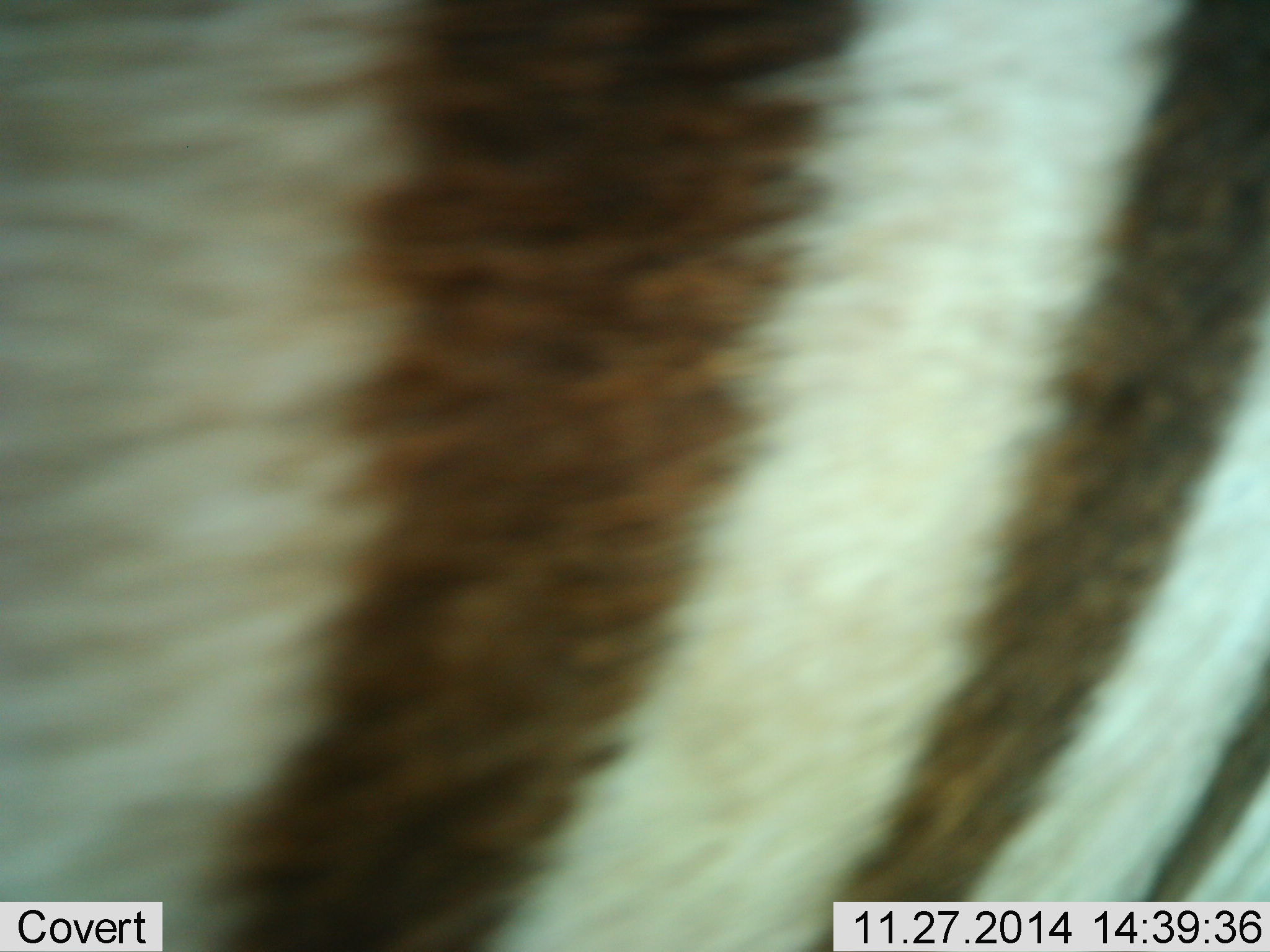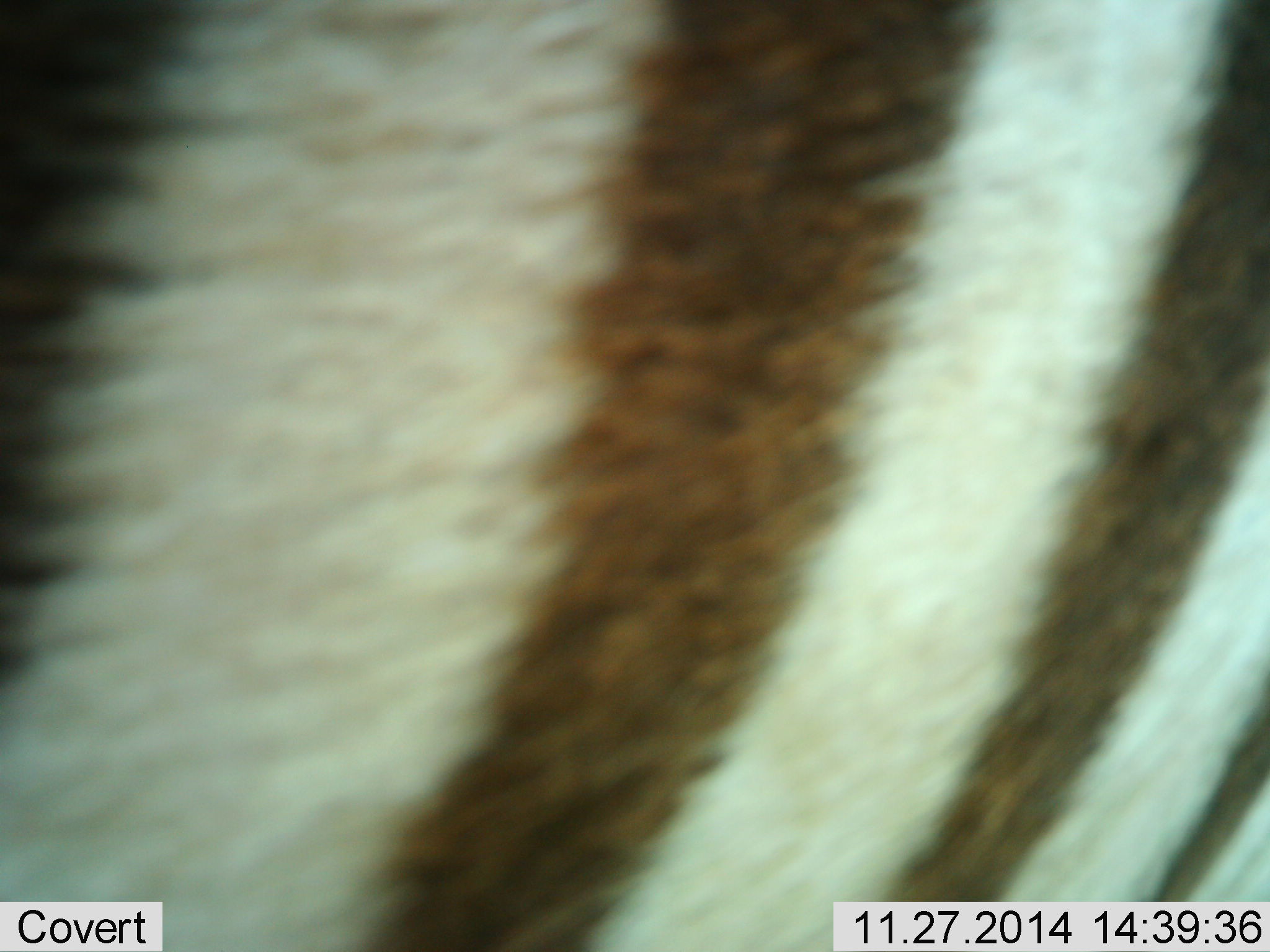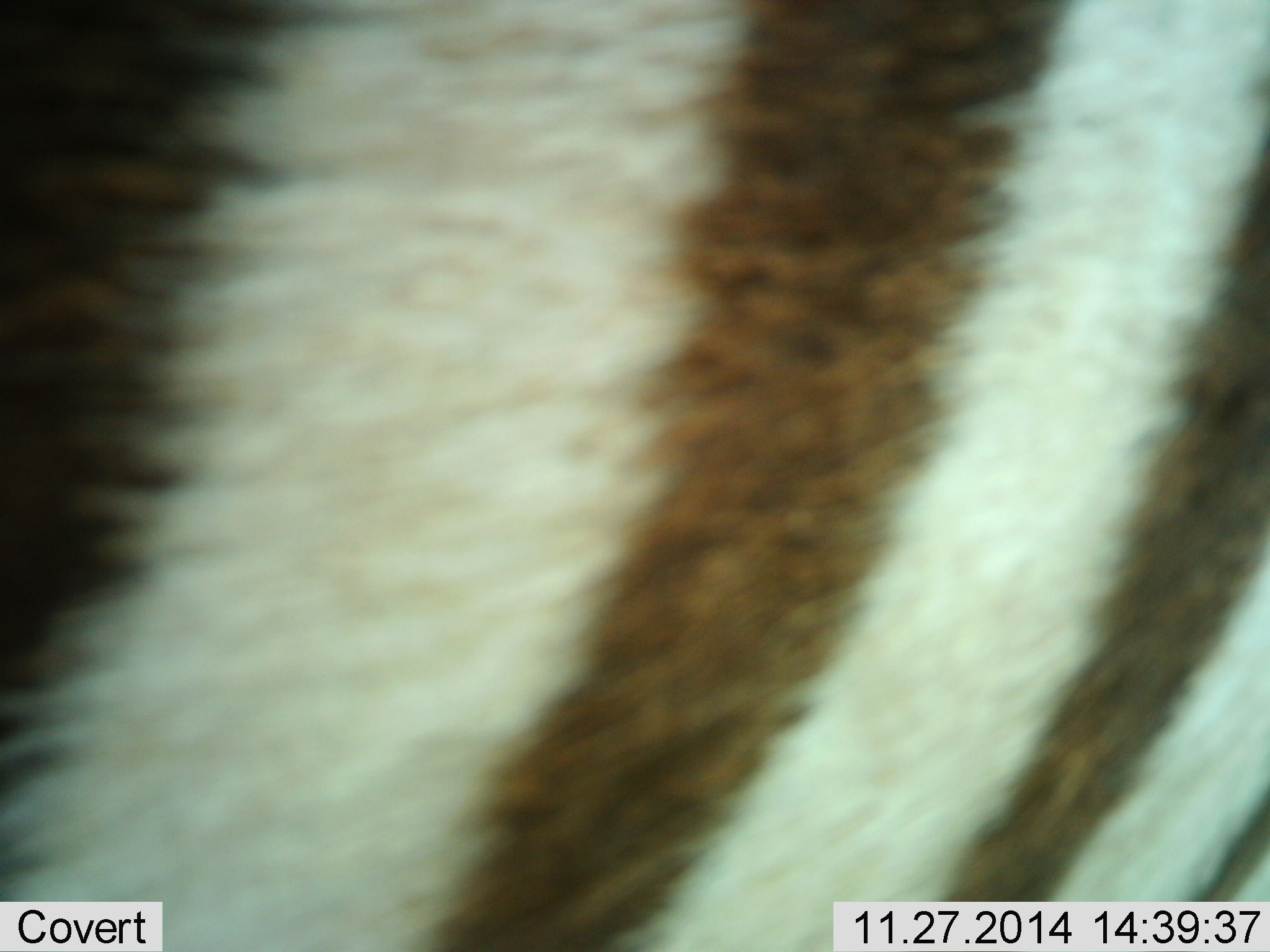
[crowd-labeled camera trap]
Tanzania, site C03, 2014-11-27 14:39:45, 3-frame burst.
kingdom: Animalia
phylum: Chordata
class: Mammalia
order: Perissodactyla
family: Equidae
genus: Equus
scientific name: Equus quagga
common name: plains zebra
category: zebra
Zebra (plains zebra) (Equus quagga), count 1. Behavior (volunteer vote fractions): standing 80%, resting 0%, moving 30%, interacting 0%. Young present (vote fraction): 0%. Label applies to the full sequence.